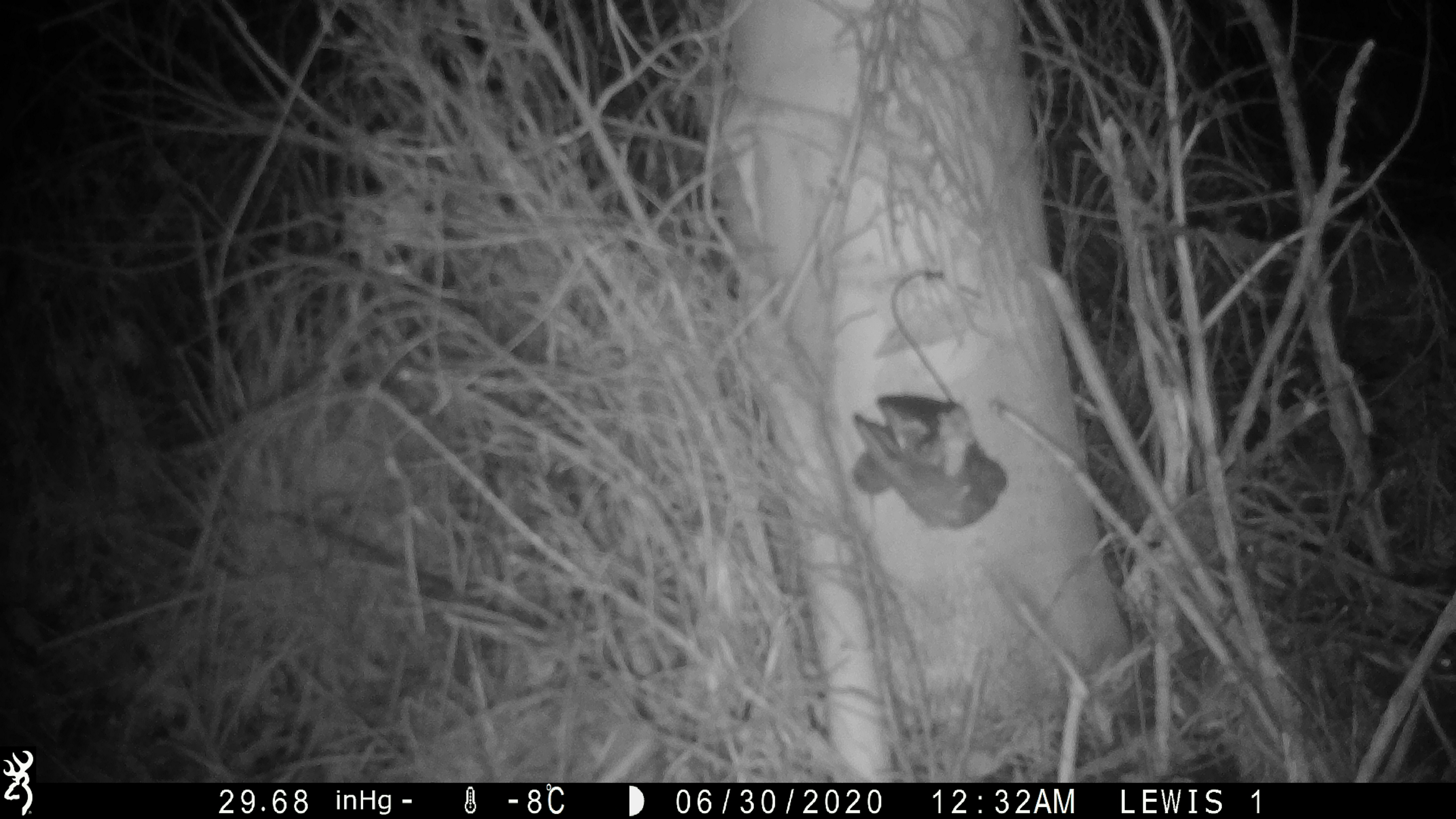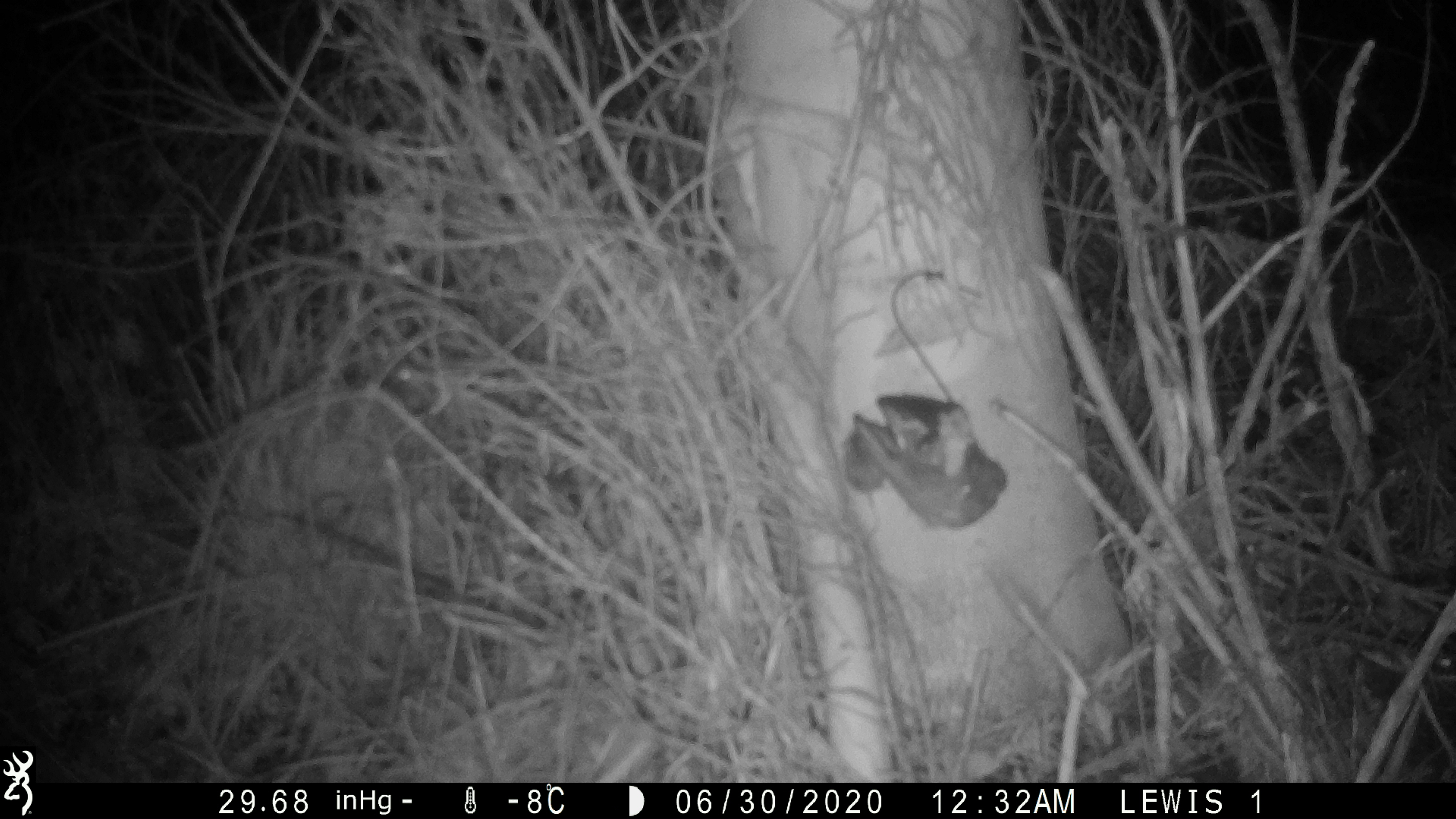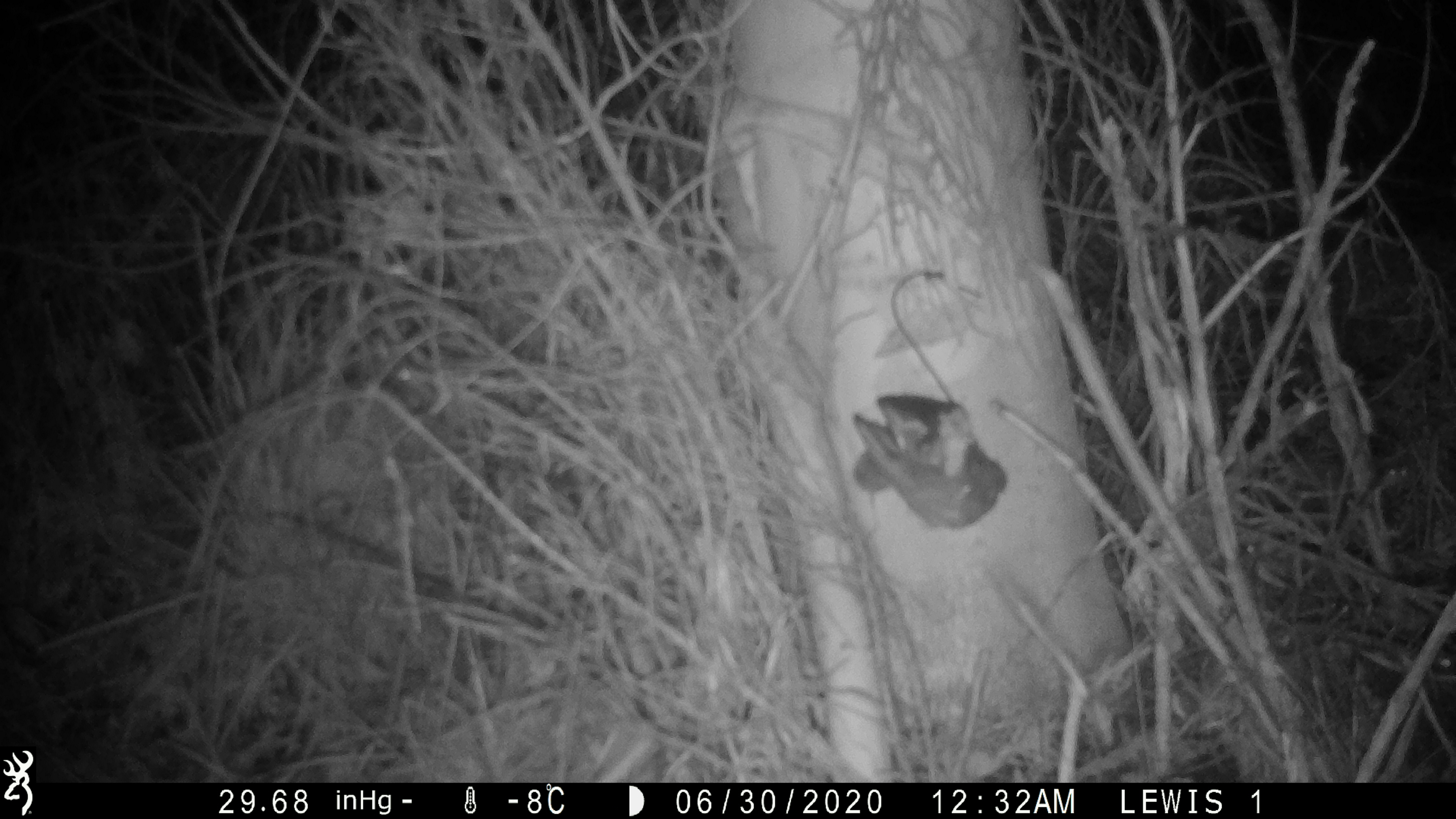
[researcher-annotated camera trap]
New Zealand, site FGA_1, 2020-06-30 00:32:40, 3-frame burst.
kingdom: Animalia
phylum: Chordata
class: Mammalia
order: Rodentia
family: Muridae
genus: Mus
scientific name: Mus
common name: mouse